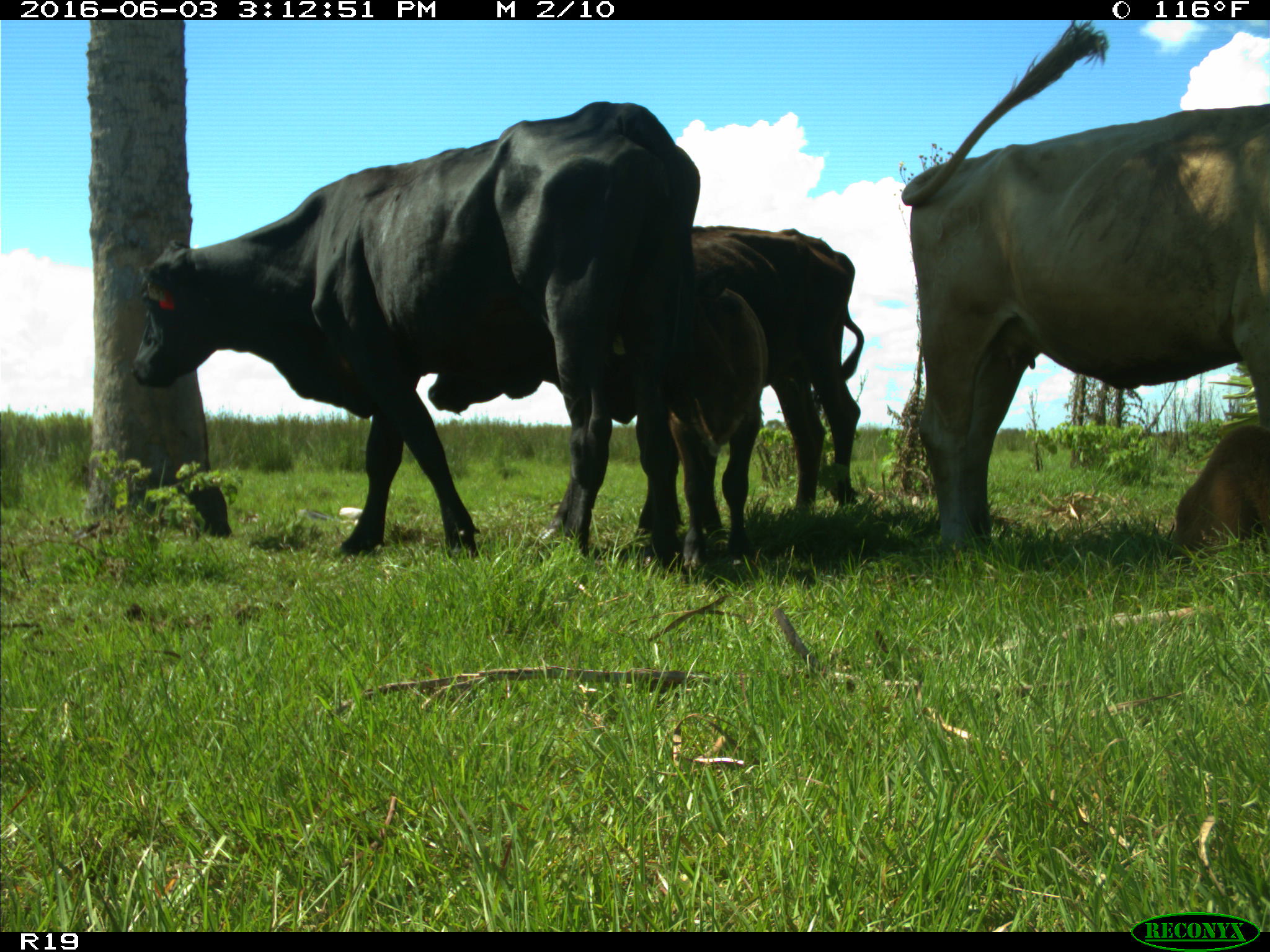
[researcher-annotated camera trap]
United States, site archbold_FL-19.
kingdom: Animalia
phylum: Chordata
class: Mammalia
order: Artiodactyla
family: Bovidae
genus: Bos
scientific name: Bos taurus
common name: domestic cow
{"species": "Bos taurus (domestic cow)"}